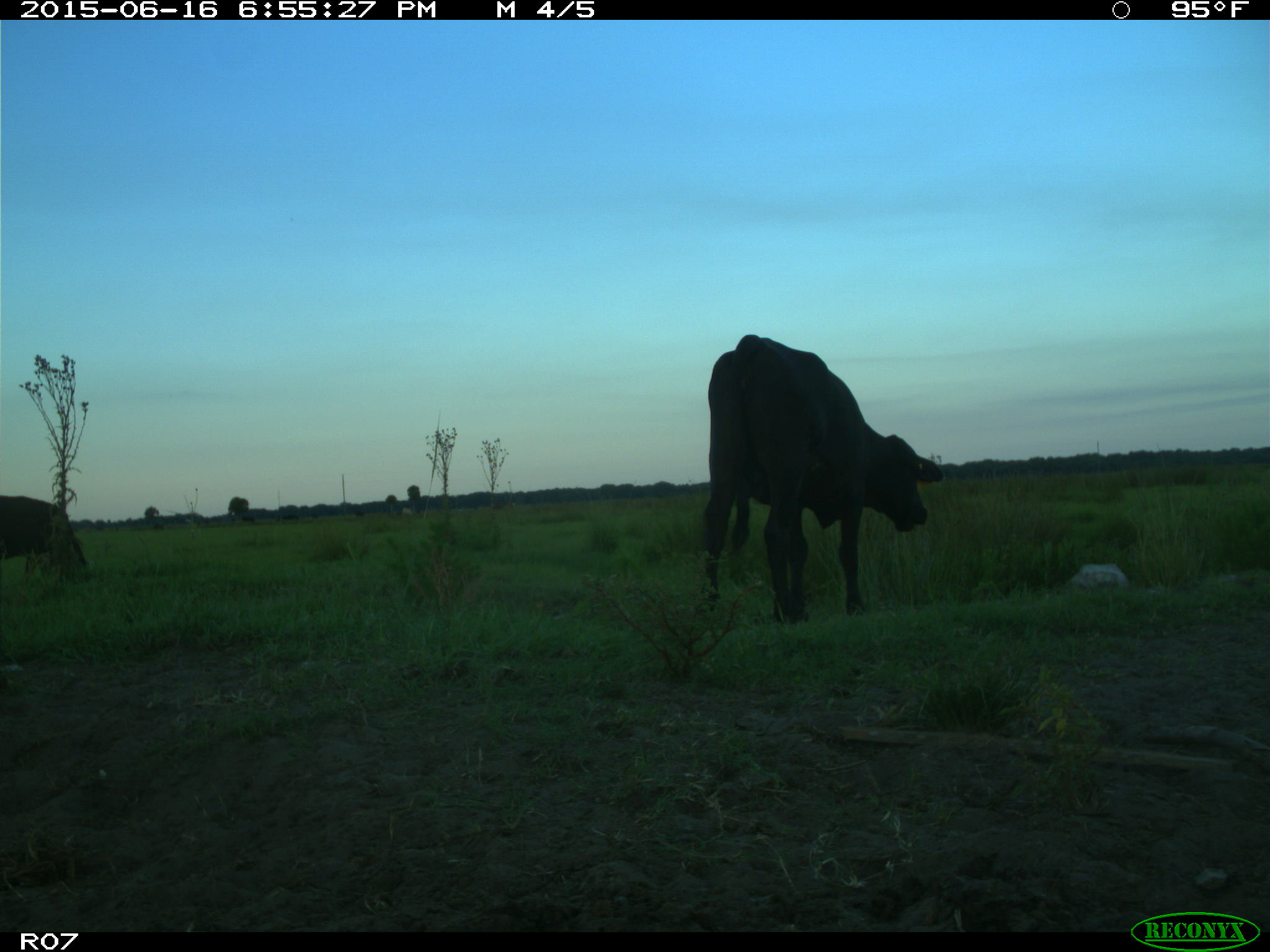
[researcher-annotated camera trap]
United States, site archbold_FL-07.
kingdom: Animalia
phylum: Chordata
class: Mammalia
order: Artiodactyla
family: Bovidae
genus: Bos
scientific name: Bos taurus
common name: domestic cow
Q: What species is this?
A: Bos taurus (domestic cow).